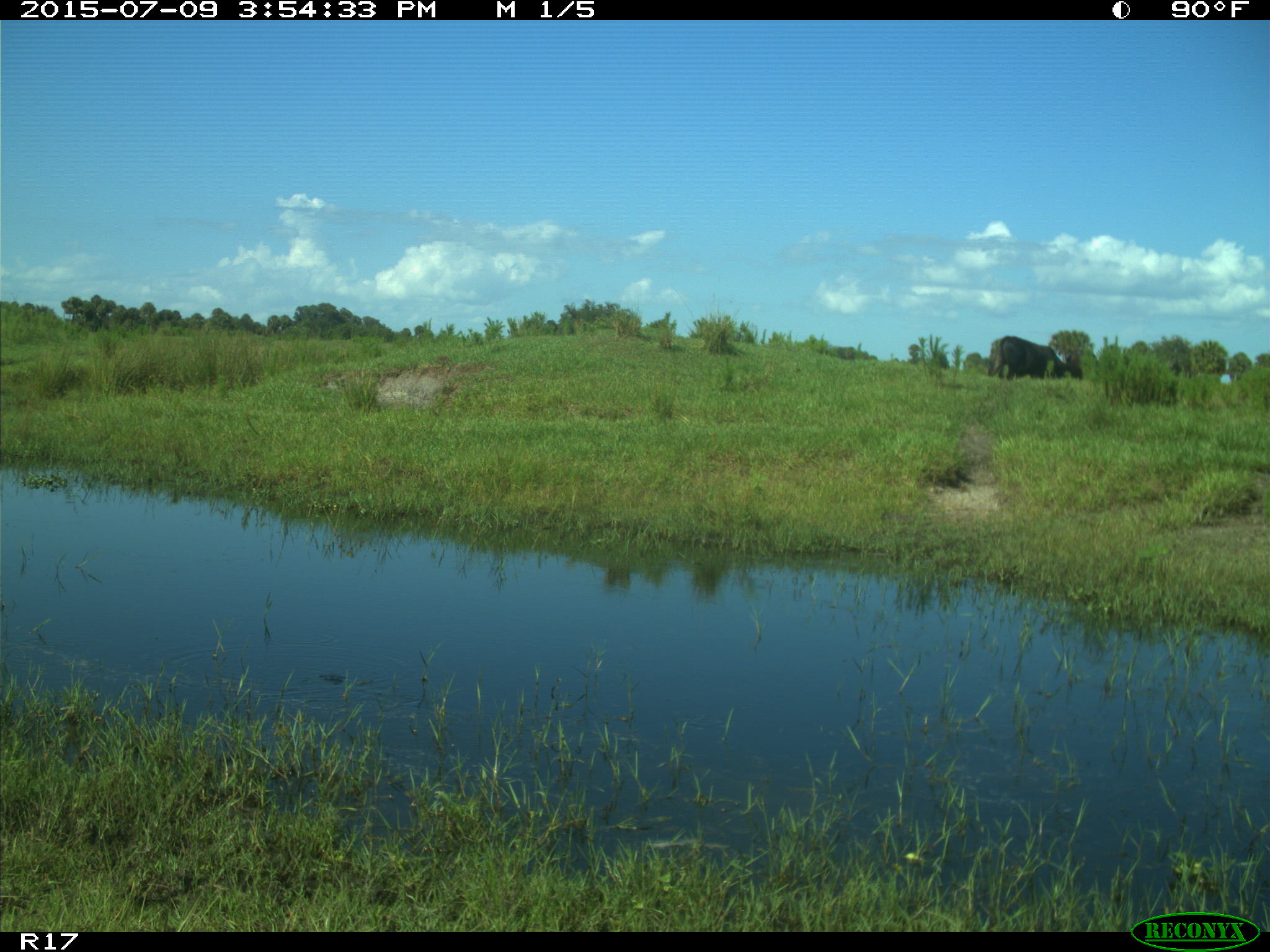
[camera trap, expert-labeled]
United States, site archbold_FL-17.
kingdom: Animalia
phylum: Chordata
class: Mammalia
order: Artiodactyla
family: Bovidae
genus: Bos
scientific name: Bos taurus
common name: domestic cow